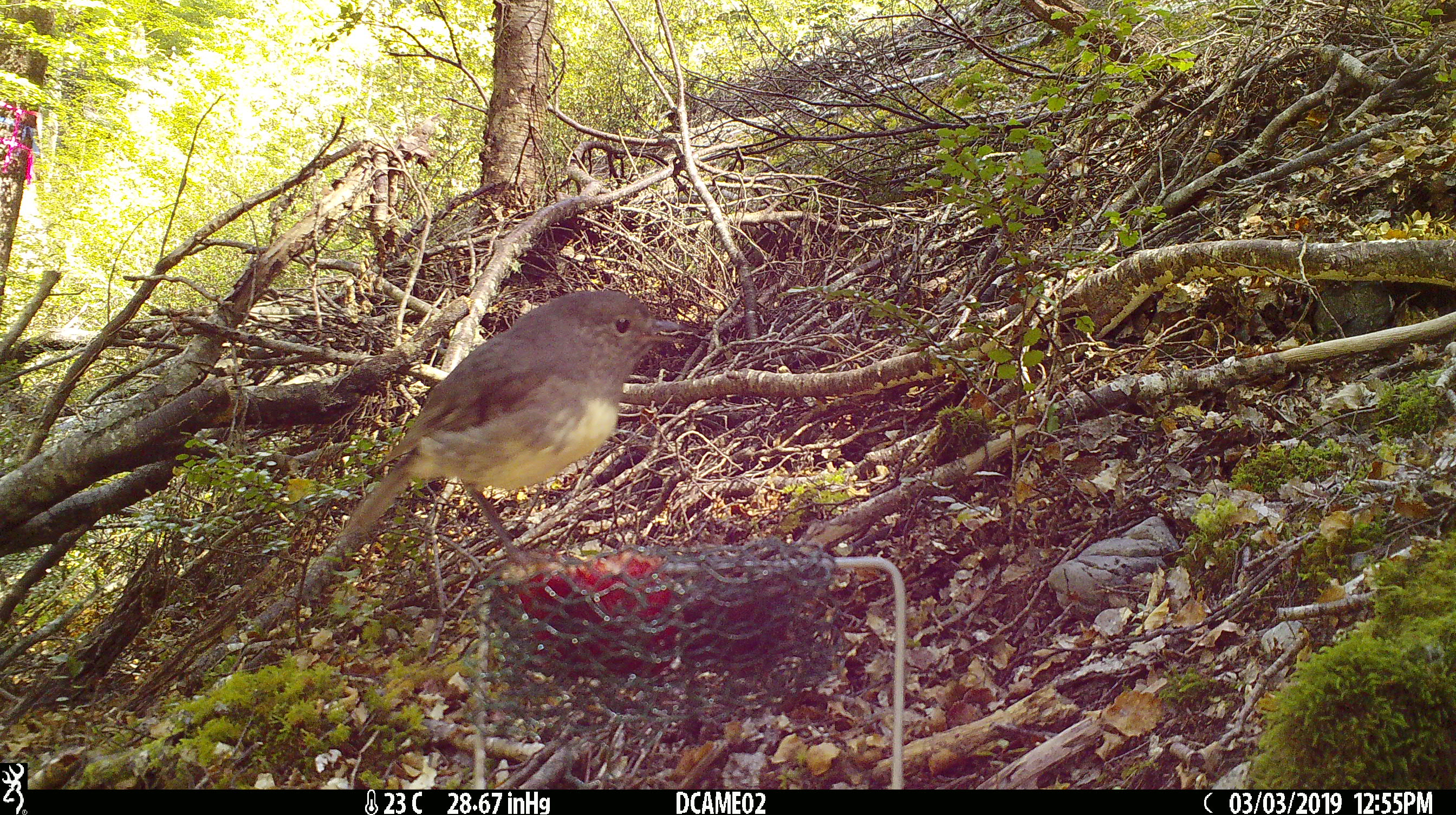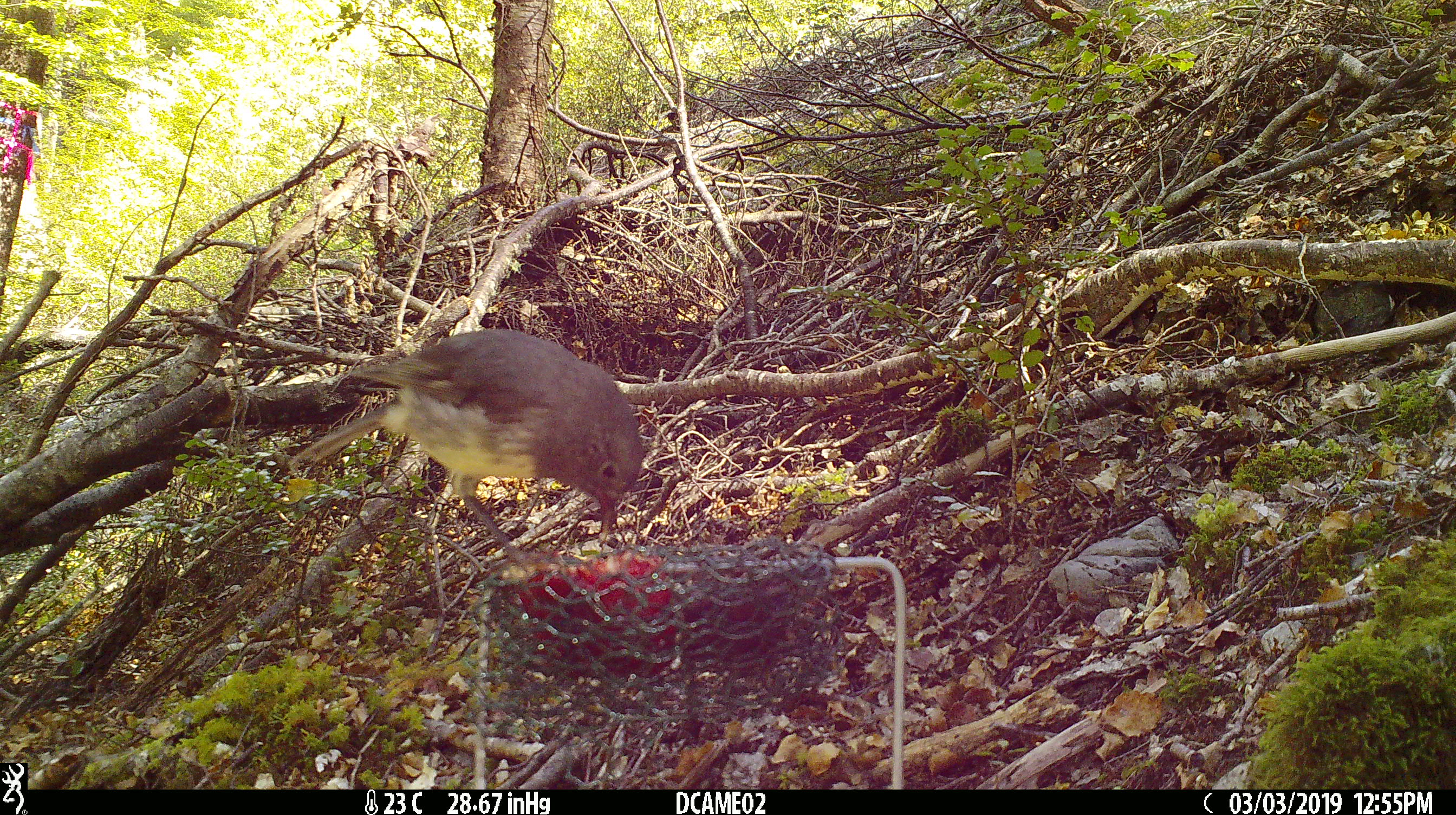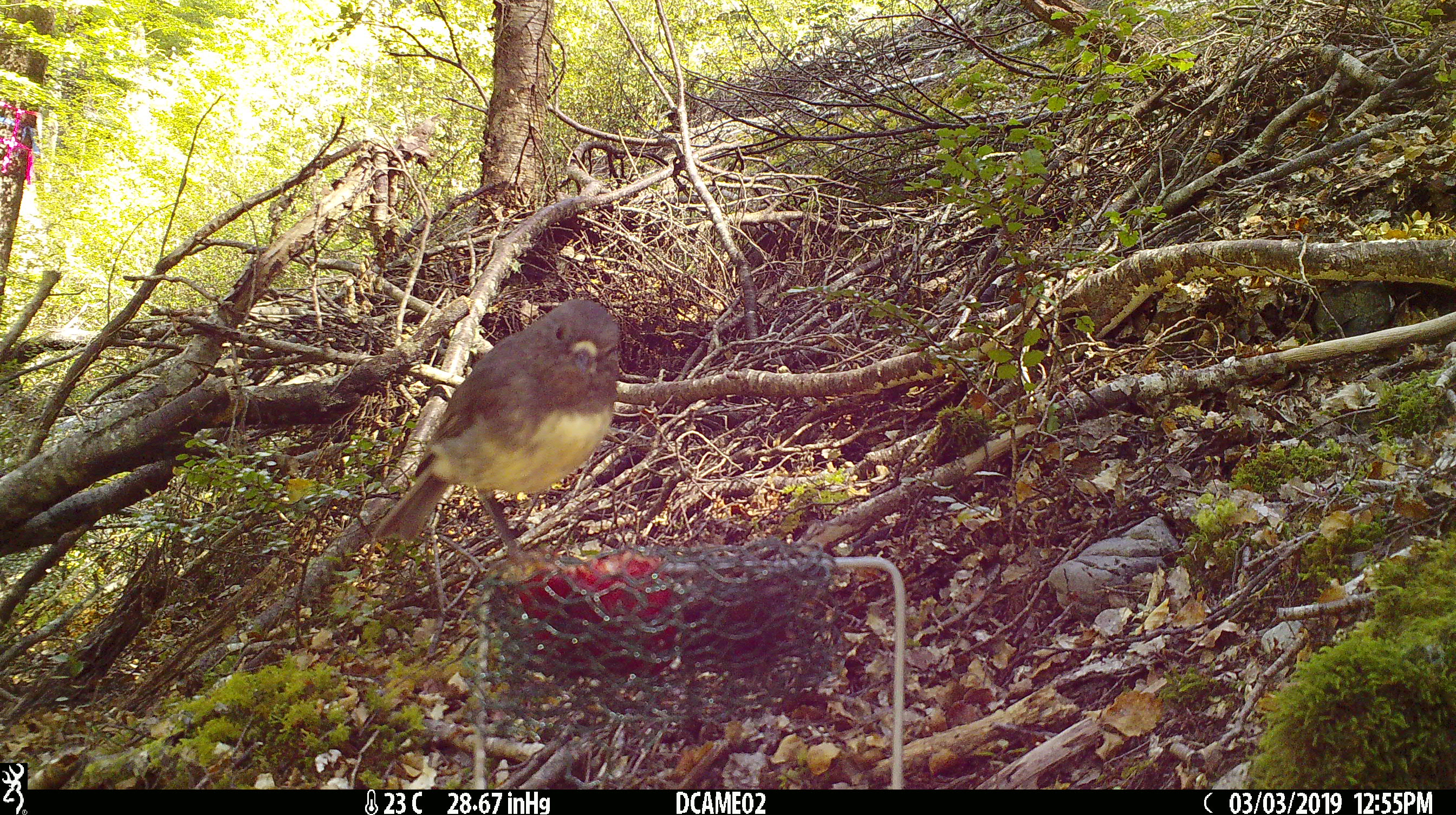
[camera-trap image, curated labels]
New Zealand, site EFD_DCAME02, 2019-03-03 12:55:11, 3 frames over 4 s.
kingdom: Animalia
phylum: Chordata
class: Aves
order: Passeriformes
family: Petroicidae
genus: Petroica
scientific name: Petroica australis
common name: new zealand robin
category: robin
Robin (new zealand robin) (Petroica australis).